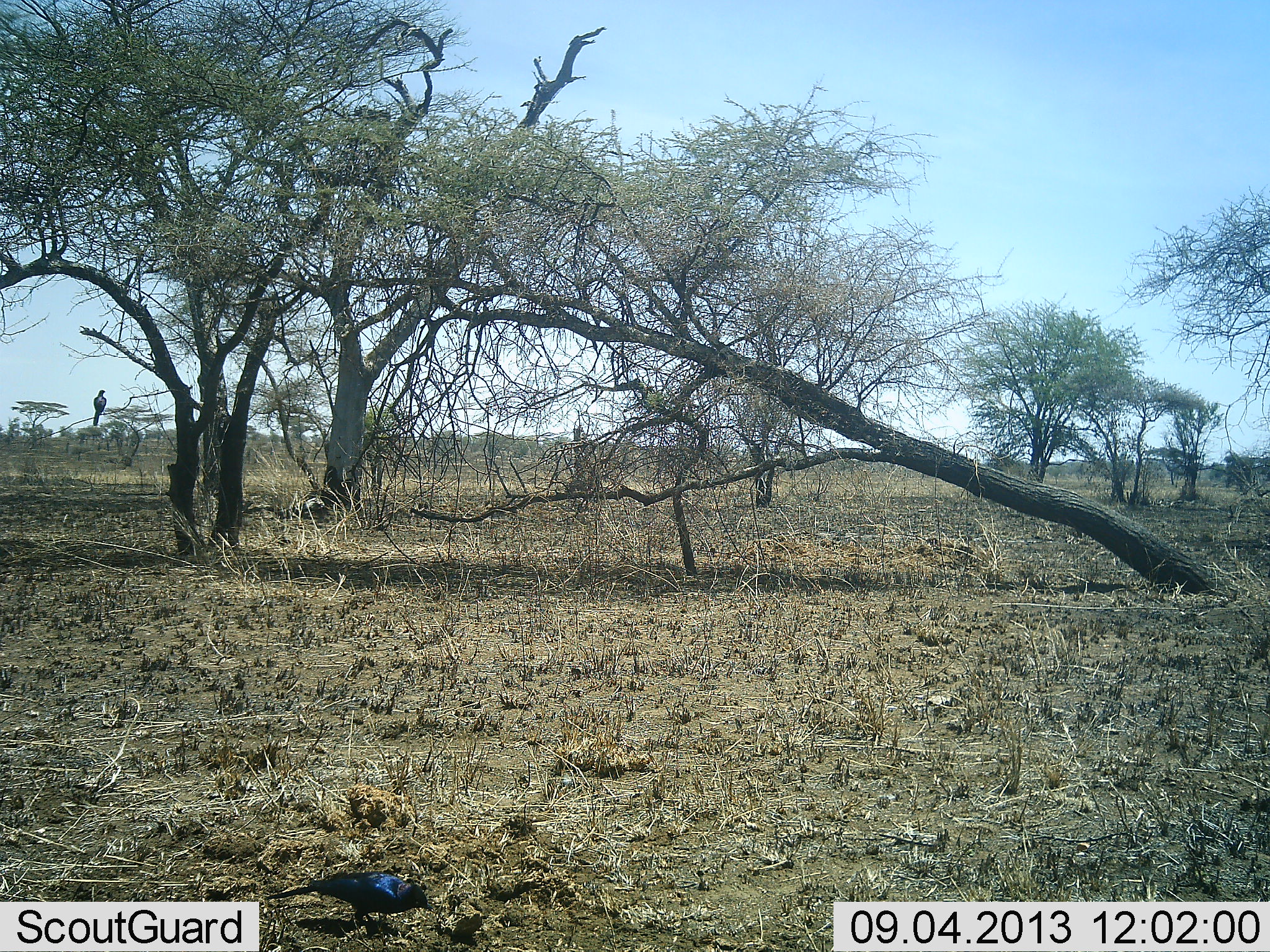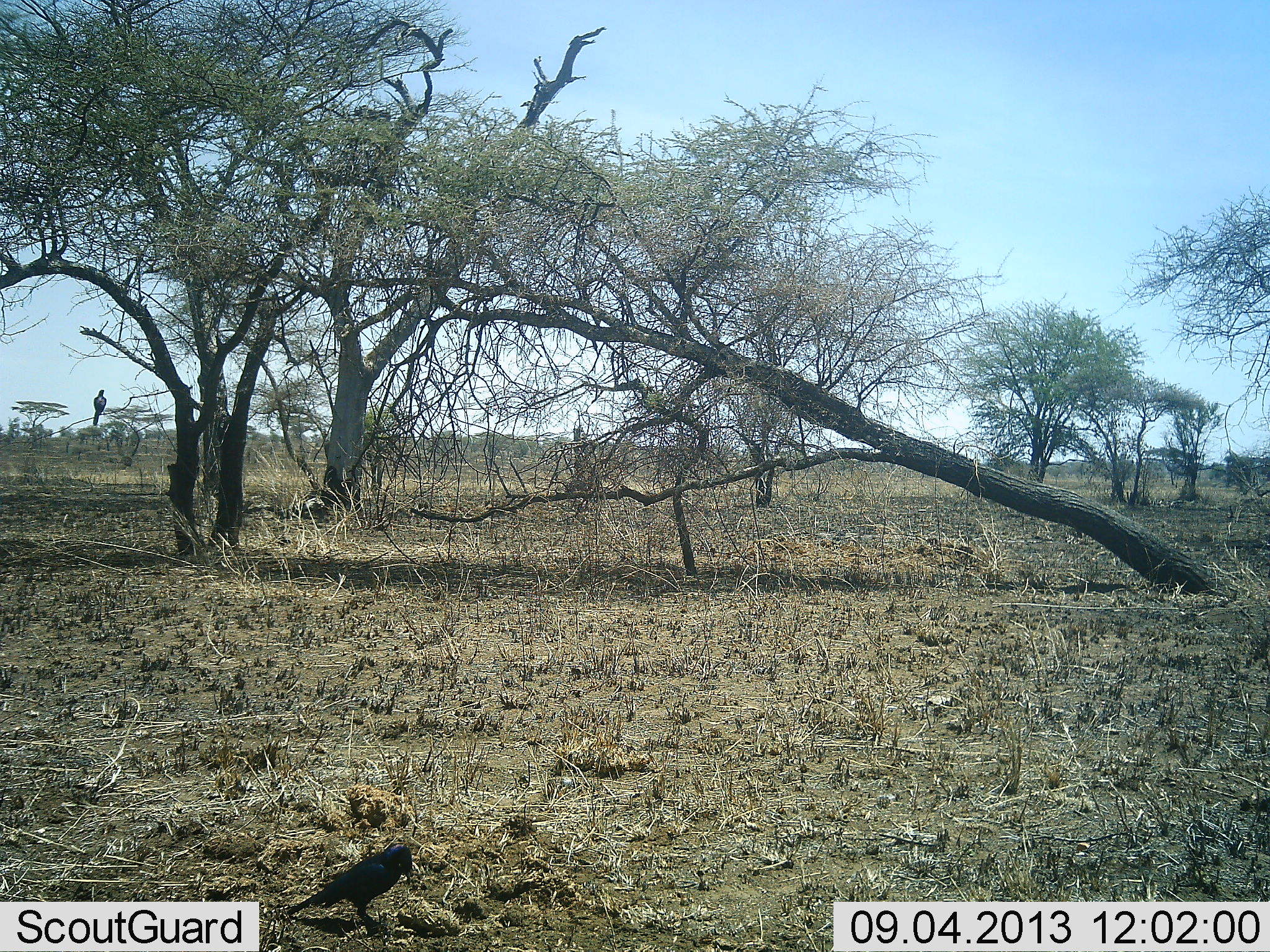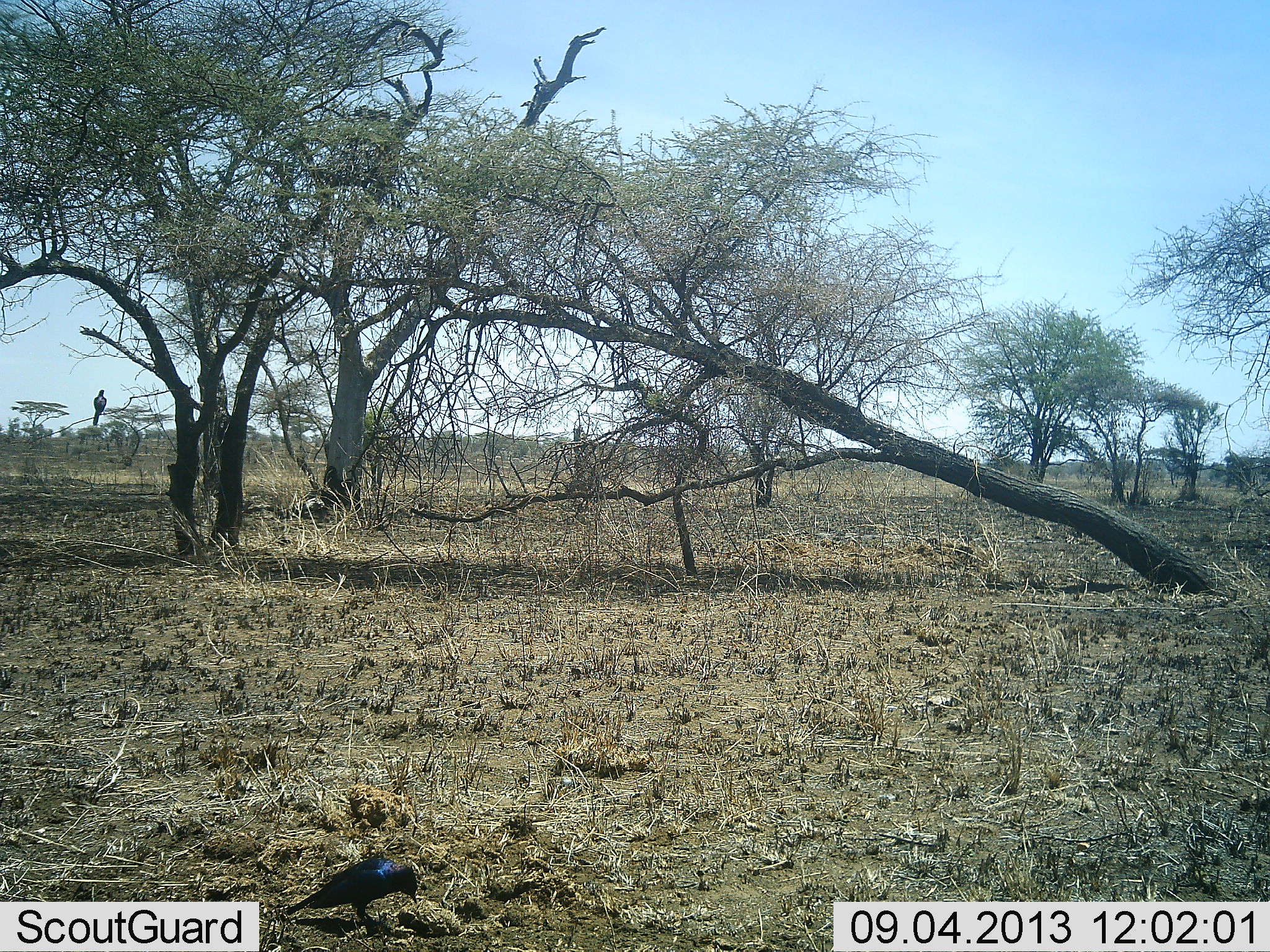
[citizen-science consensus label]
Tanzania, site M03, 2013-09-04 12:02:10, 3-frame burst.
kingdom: Animalia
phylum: Chordata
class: Aves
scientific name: Aves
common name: bird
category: otherbird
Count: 2.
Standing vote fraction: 53%.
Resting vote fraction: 32%.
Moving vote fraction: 26%.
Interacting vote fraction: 3%.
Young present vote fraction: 0%.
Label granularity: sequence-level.